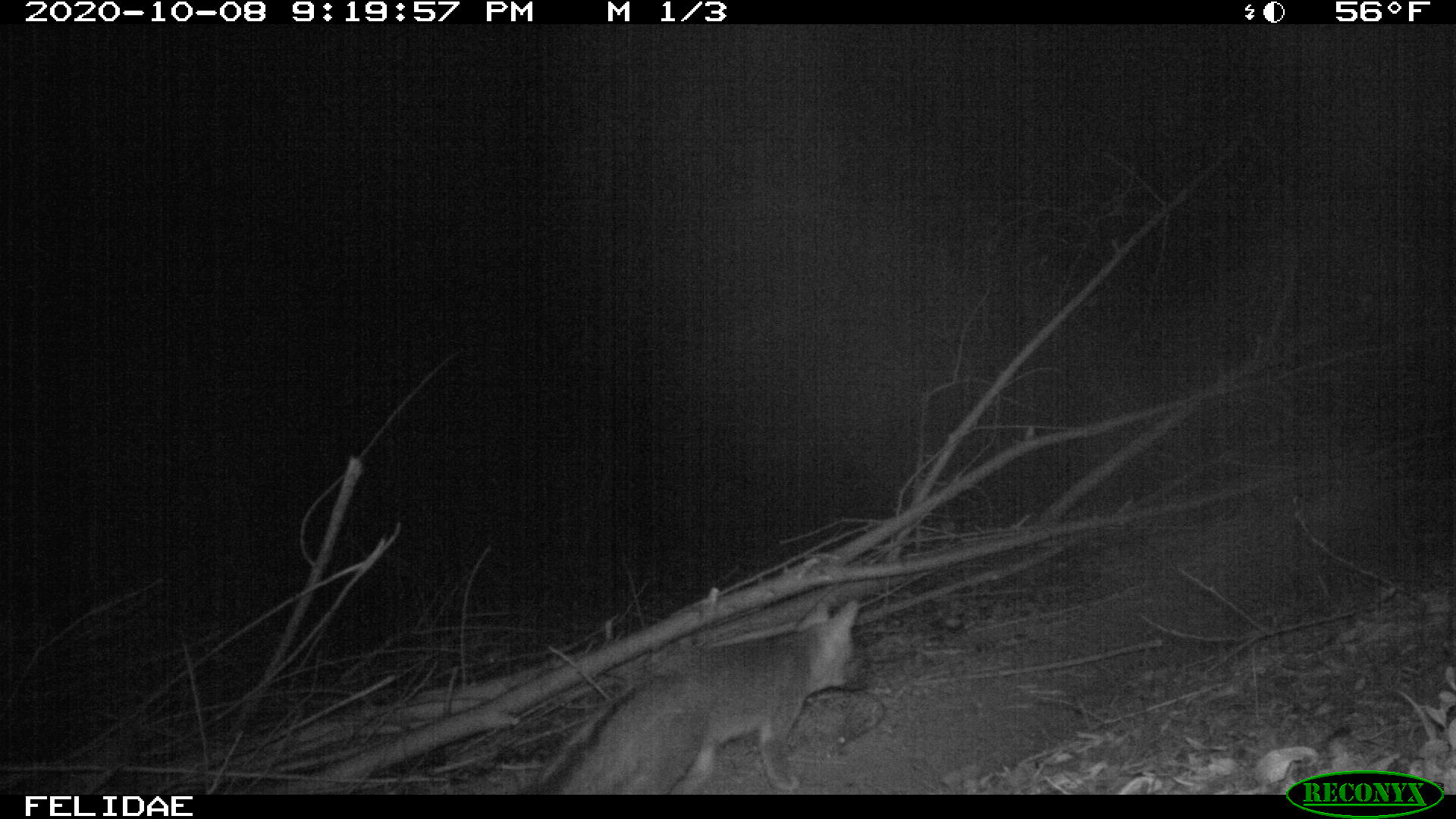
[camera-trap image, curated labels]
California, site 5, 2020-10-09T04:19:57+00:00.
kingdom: Animalia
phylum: Chordata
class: Mammalia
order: Carnivora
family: Canidae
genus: Urocyon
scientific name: Urocyon cinereoargenteus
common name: gray fox